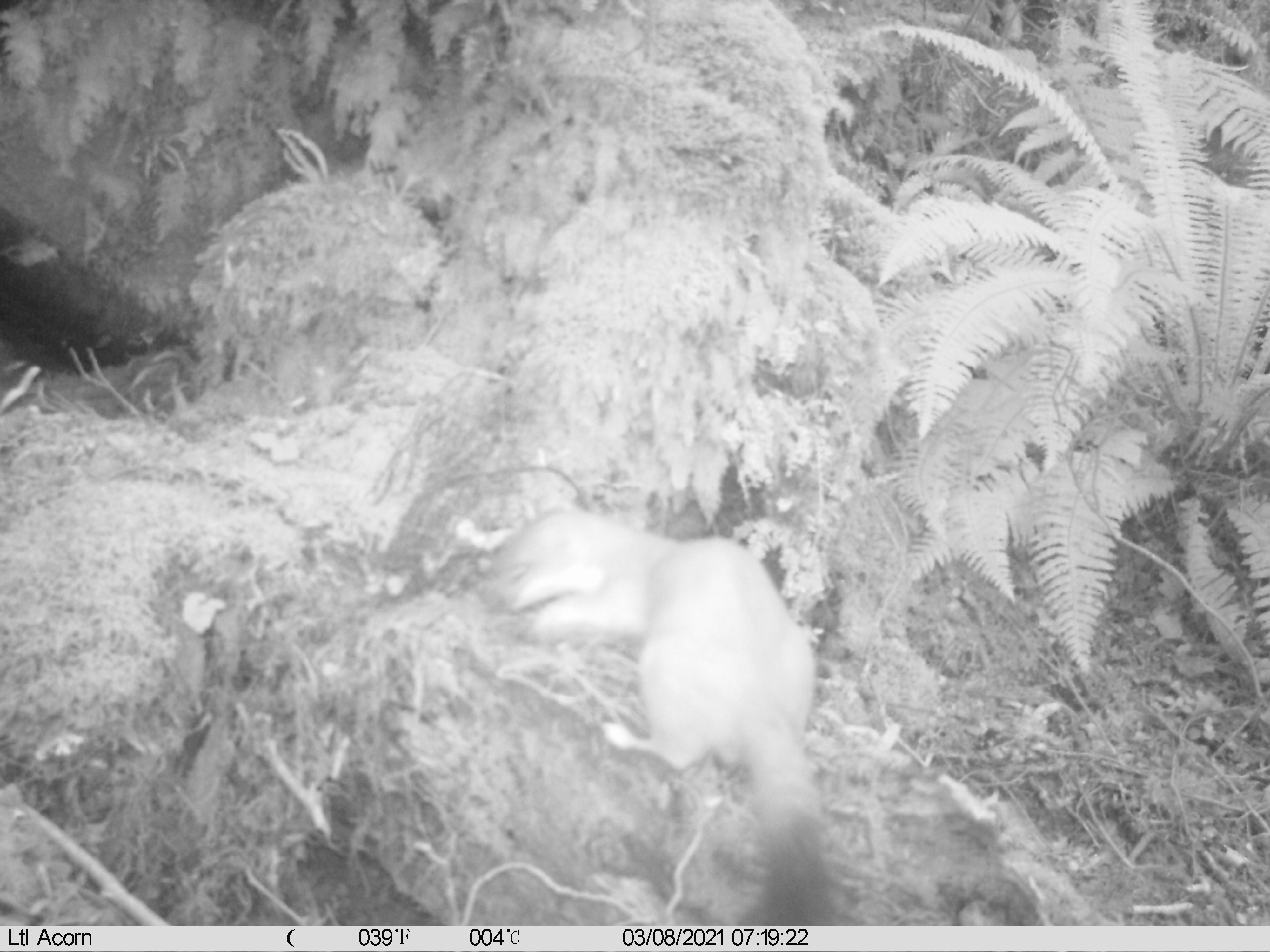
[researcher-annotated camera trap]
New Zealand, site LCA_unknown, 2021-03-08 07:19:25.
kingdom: Animalia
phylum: Chordata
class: Mammalia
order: Carnivora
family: Mustelidae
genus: Mustela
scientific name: Mustela erminea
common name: stoat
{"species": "stoat (Mustela erminea)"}